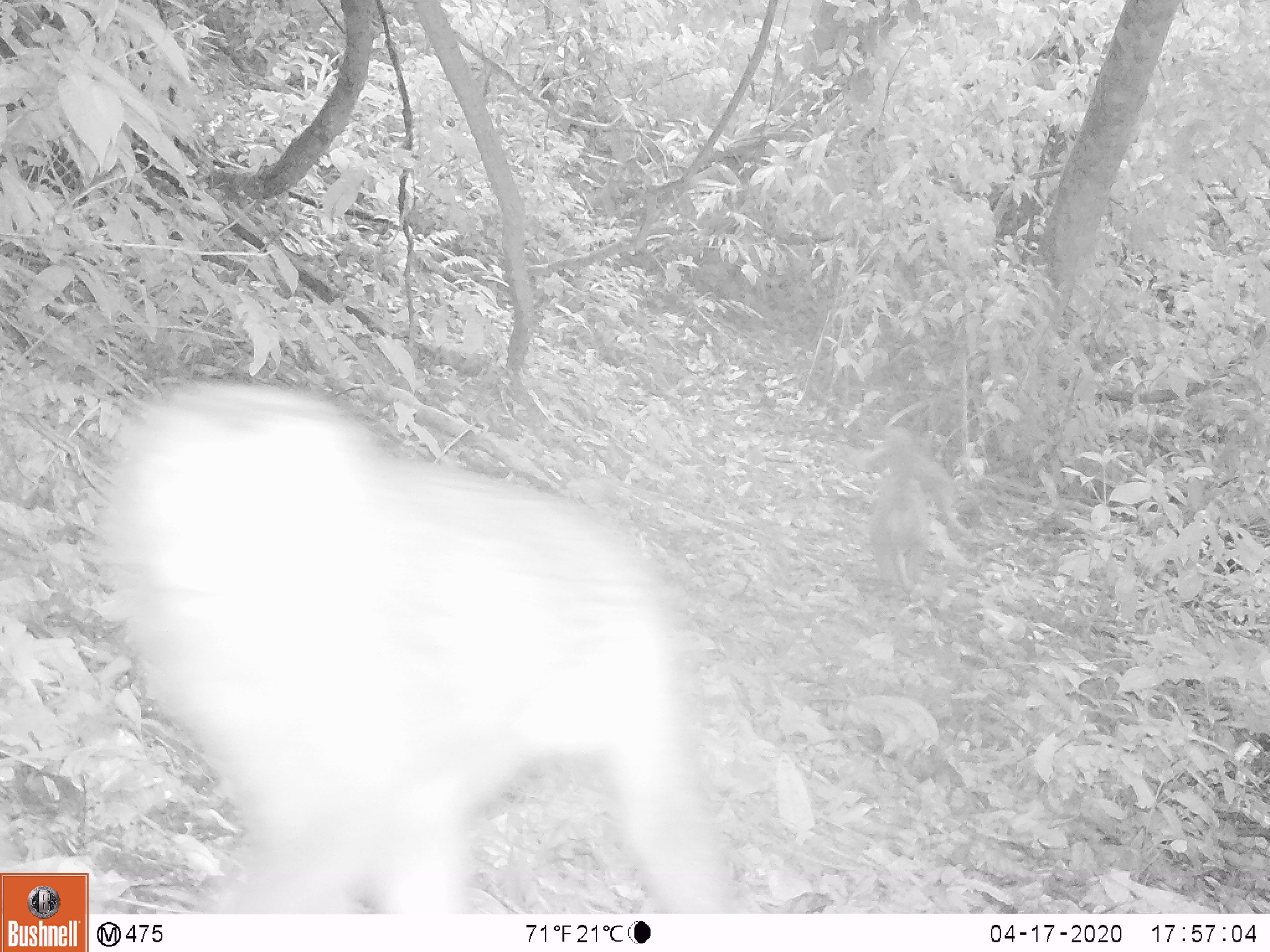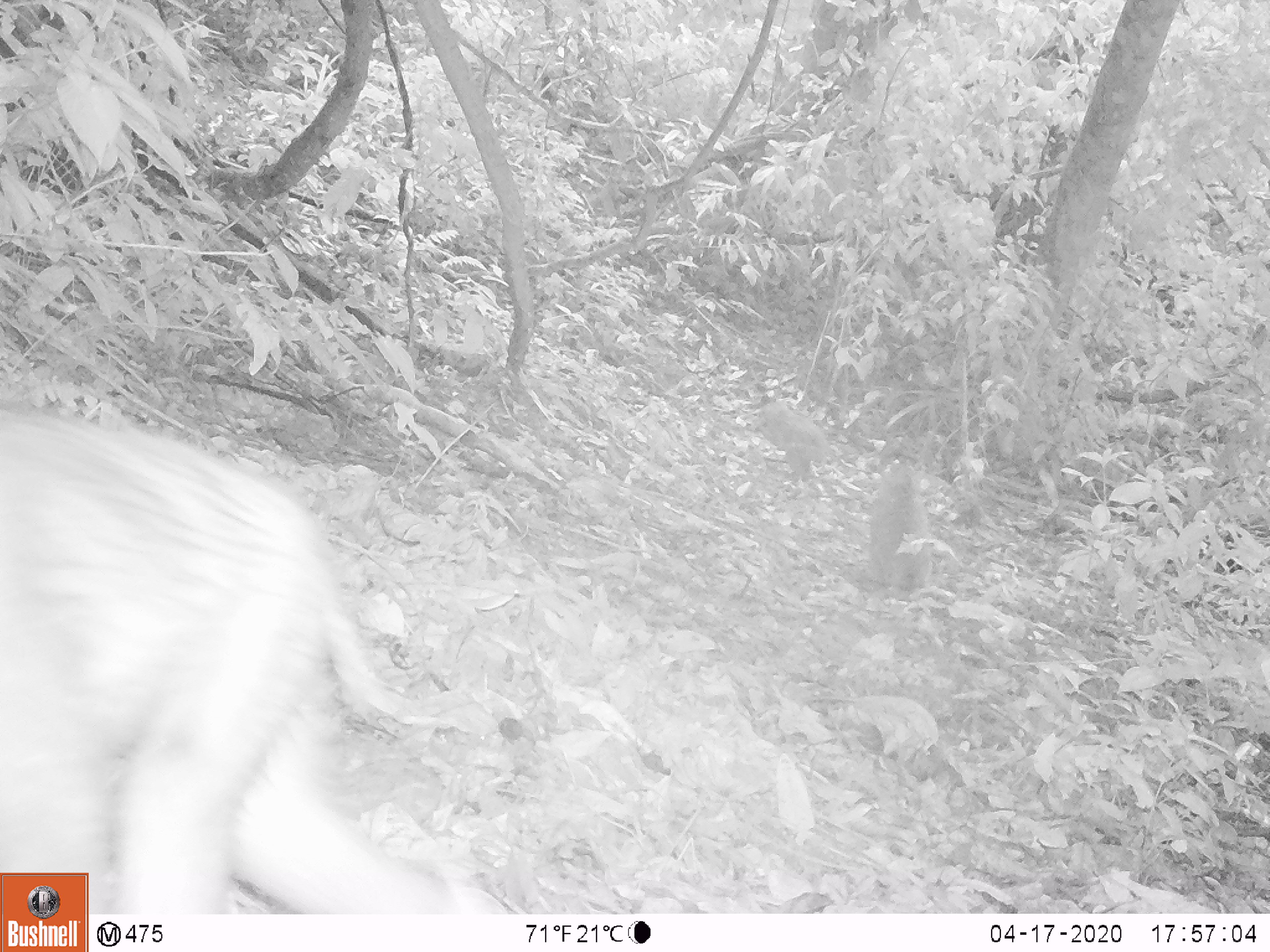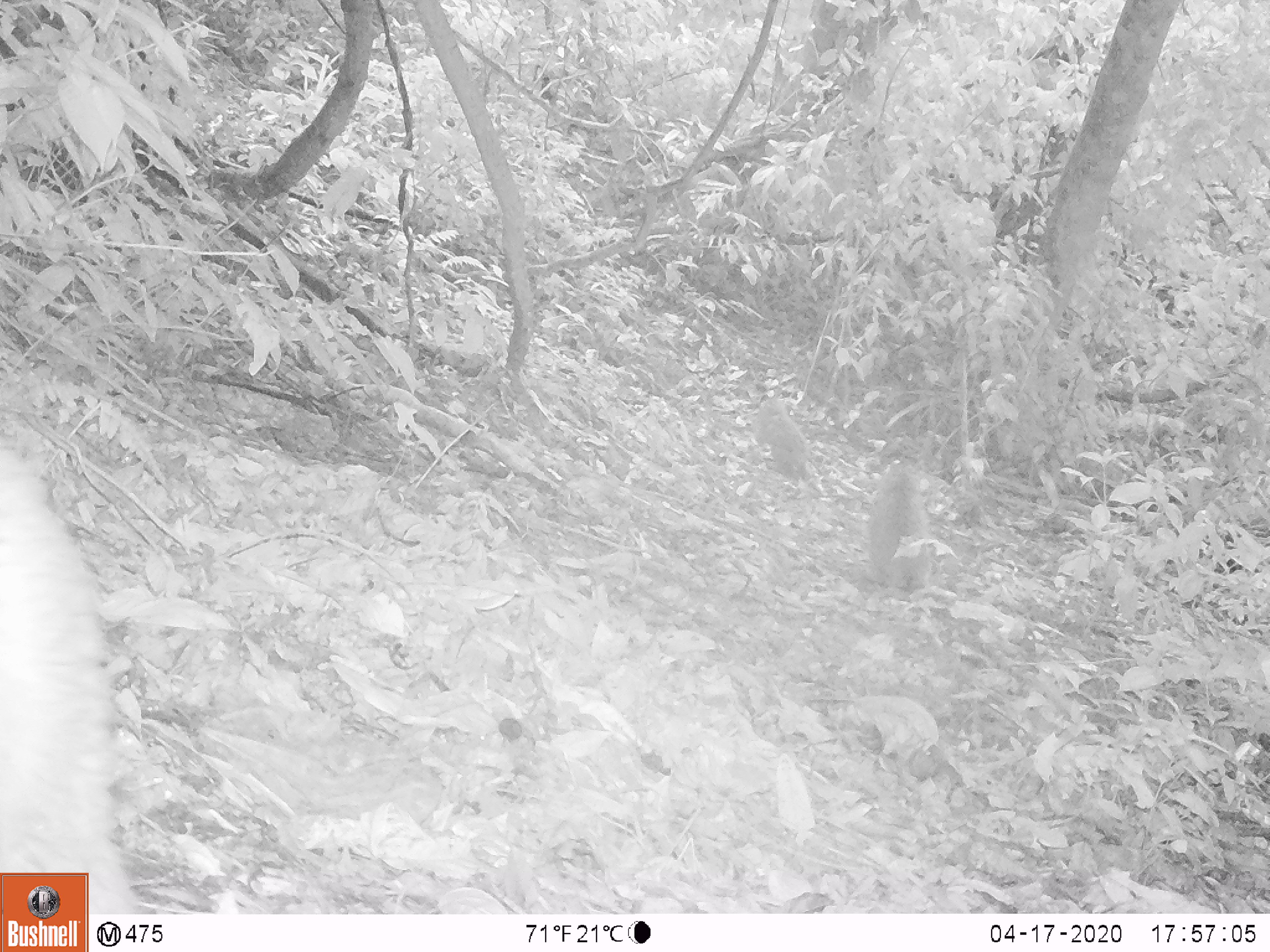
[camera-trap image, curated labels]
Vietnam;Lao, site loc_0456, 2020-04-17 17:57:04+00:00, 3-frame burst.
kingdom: Animalia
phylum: Chordata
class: Mammalia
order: Primates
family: Cercopithecidae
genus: Macaca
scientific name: Macaca nemestrina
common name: pig-tailed macaque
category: pig tailed macaque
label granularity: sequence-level